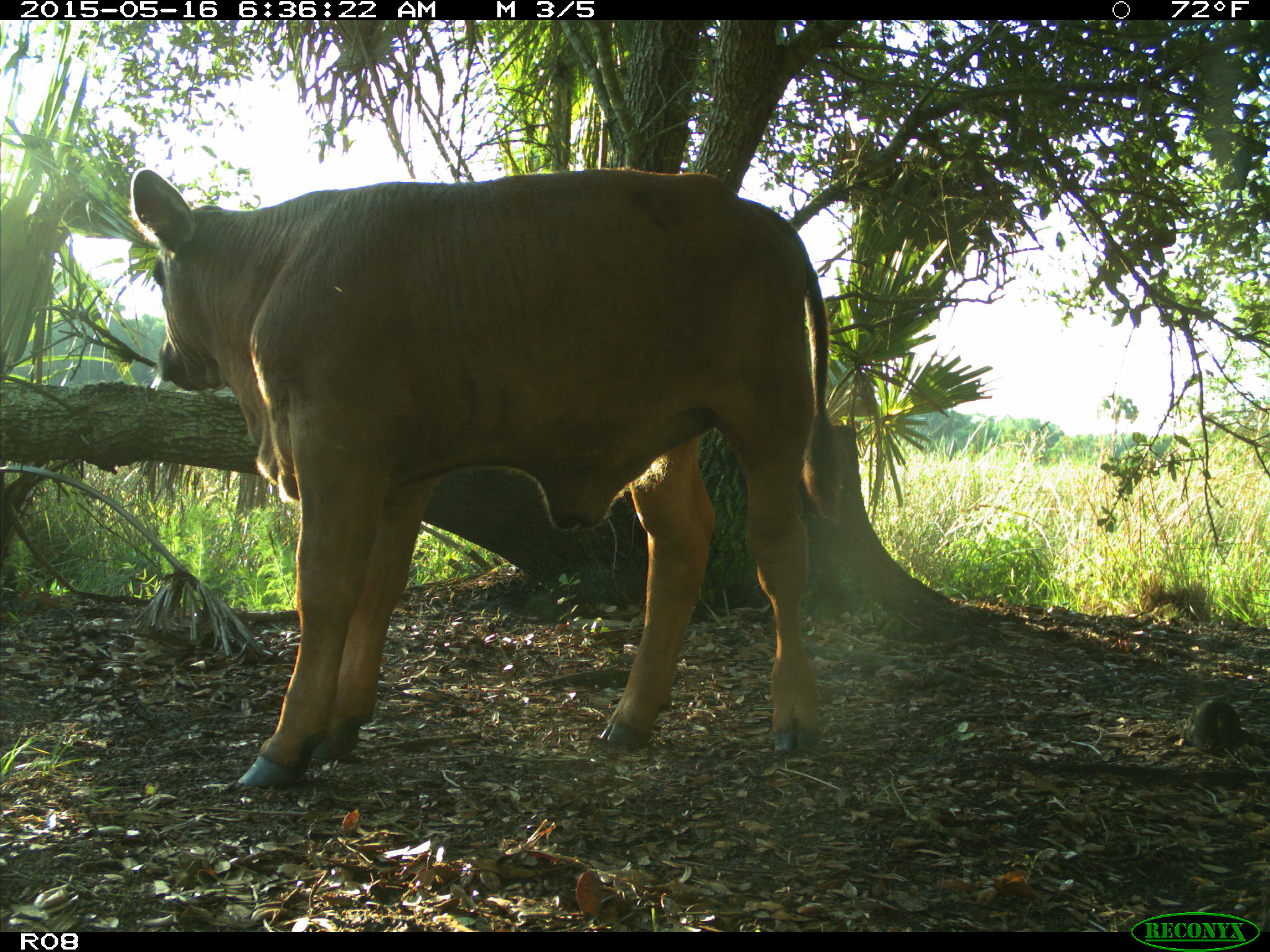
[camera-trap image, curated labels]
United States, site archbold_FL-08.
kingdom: Animalia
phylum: Chordata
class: Mammalia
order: Artiodactyla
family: Bovidae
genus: Bos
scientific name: Bos taurus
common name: domestic cow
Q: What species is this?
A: Bos taurus (domestic cow).